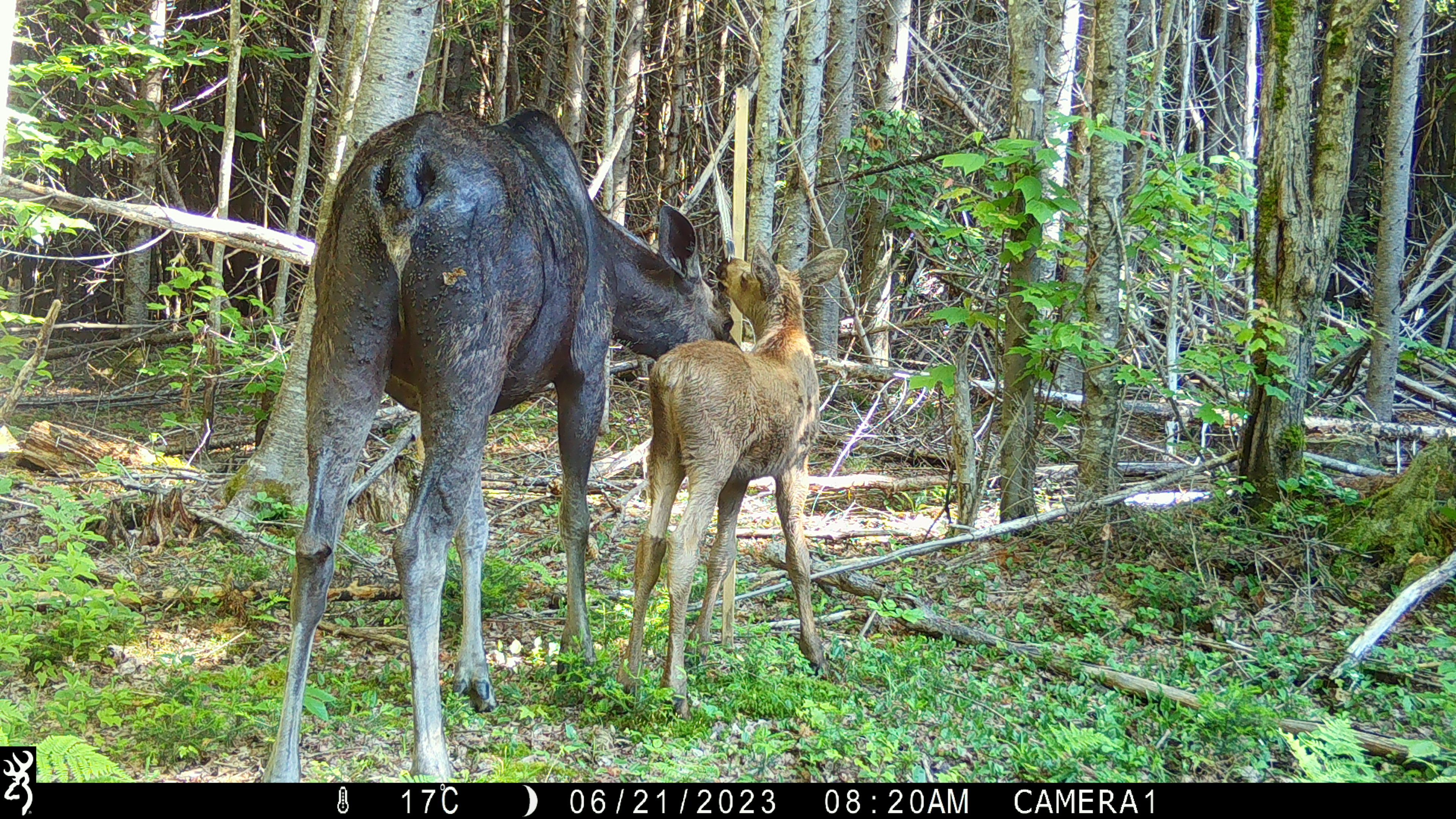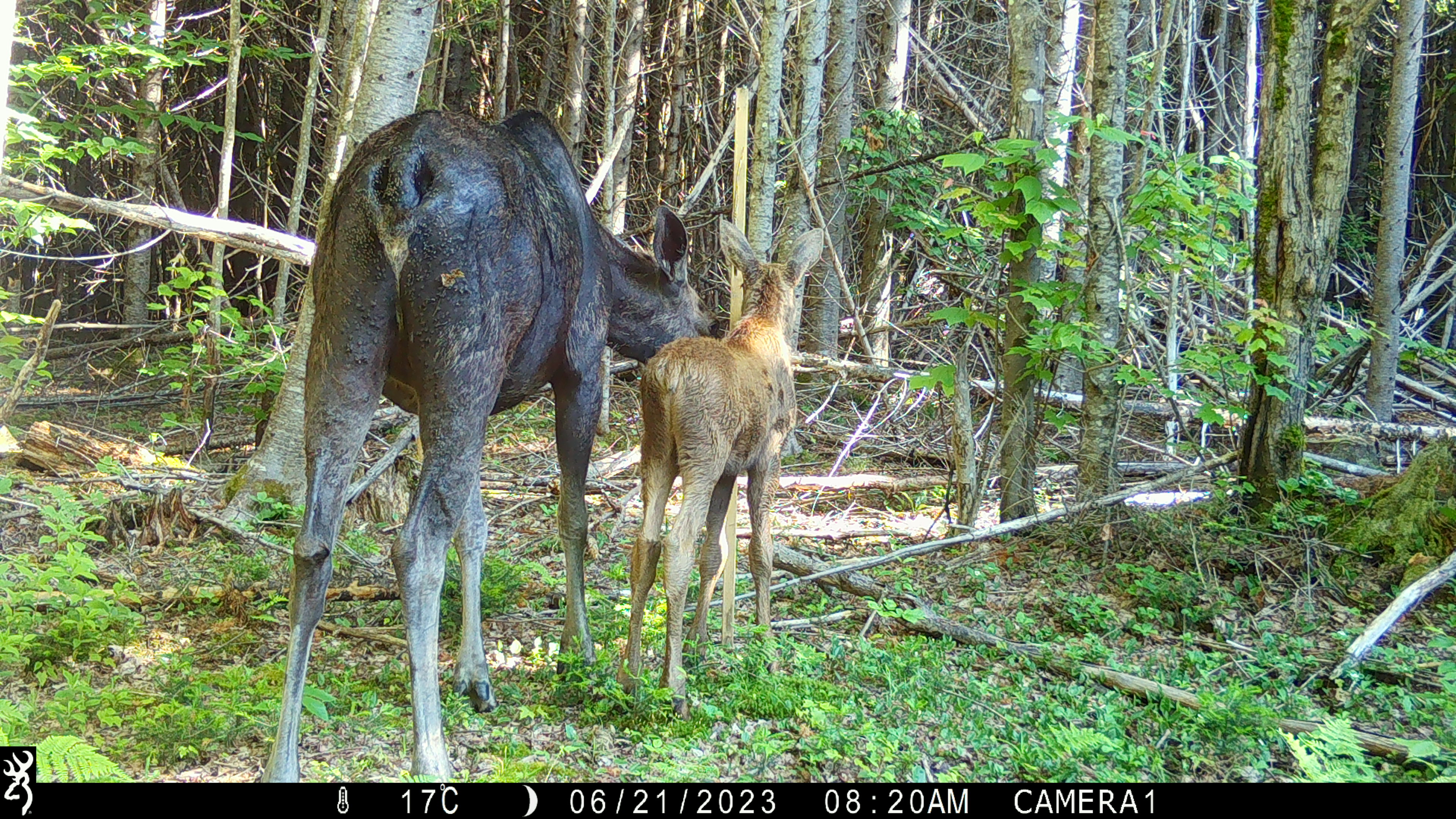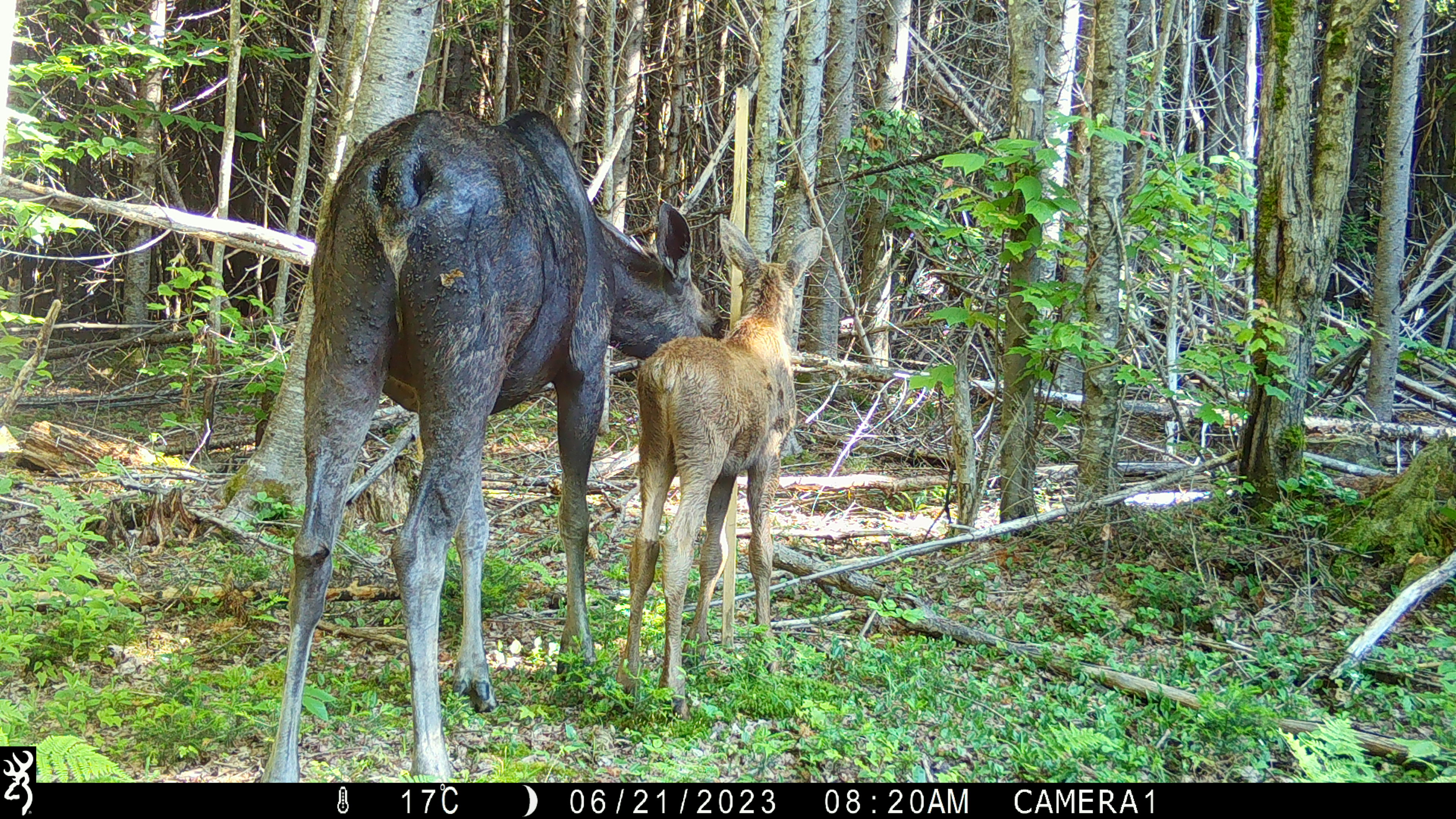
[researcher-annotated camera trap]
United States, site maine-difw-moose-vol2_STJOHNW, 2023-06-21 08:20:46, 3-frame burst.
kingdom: Animalia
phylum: Chordata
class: Mammalia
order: Artiodactyla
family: Cervidae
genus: Alces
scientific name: Alces alces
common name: moose